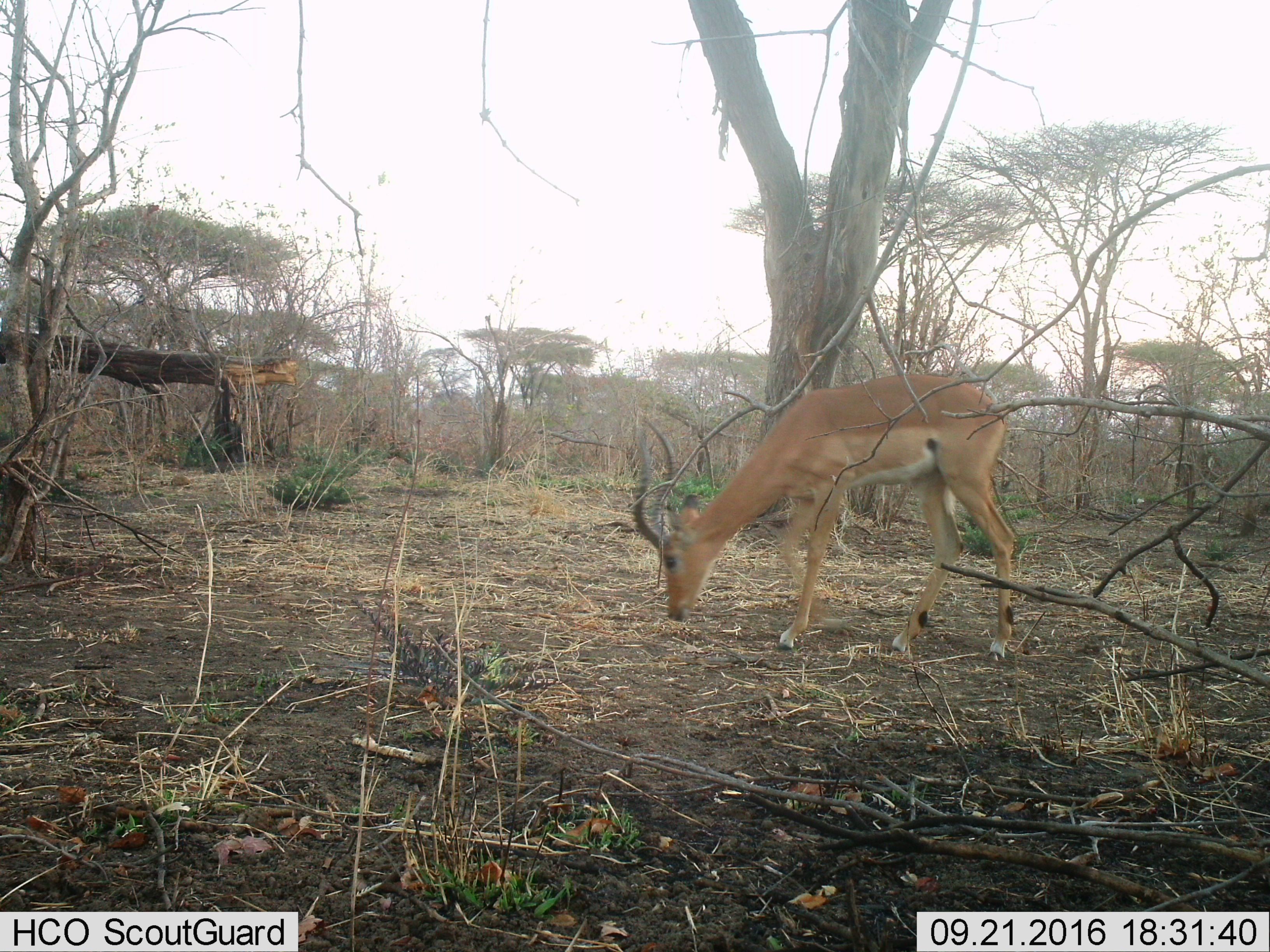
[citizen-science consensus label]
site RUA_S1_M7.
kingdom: Animalia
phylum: Chordata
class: Mammalia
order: Artiodactyla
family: Bovidae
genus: Aepyceros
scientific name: Aepyceros melampus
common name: impala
Impala (Aepyceros melampus), count 1. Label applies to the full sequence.